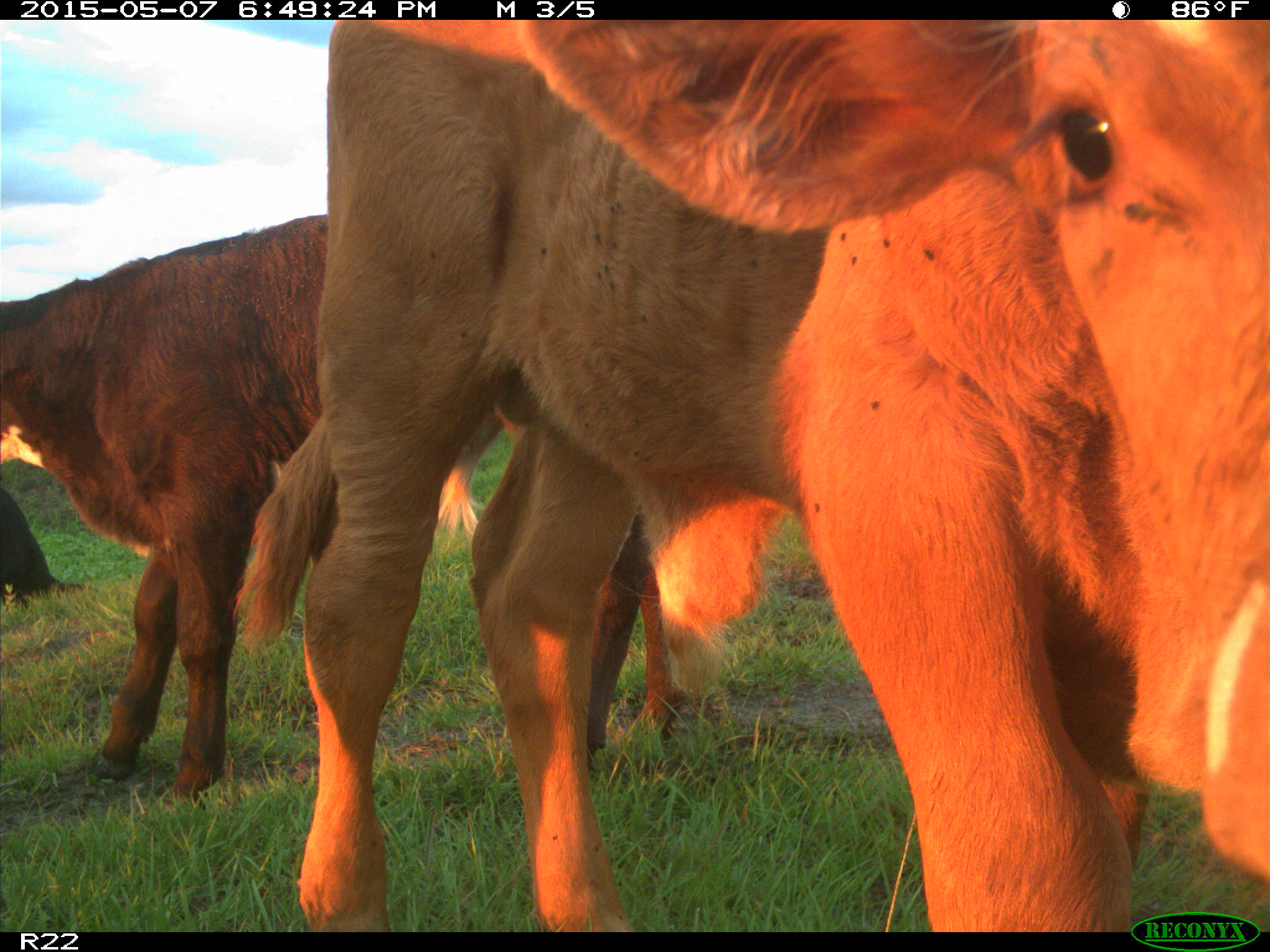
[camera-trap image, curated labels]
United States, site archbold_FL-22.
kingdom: Animalia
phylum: Chordata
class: Mammalia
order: Artiodactyla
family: Bovidae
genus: Bos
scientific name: Bos taurus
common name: domestic cow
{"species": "Bos taurus (domestic cow)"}